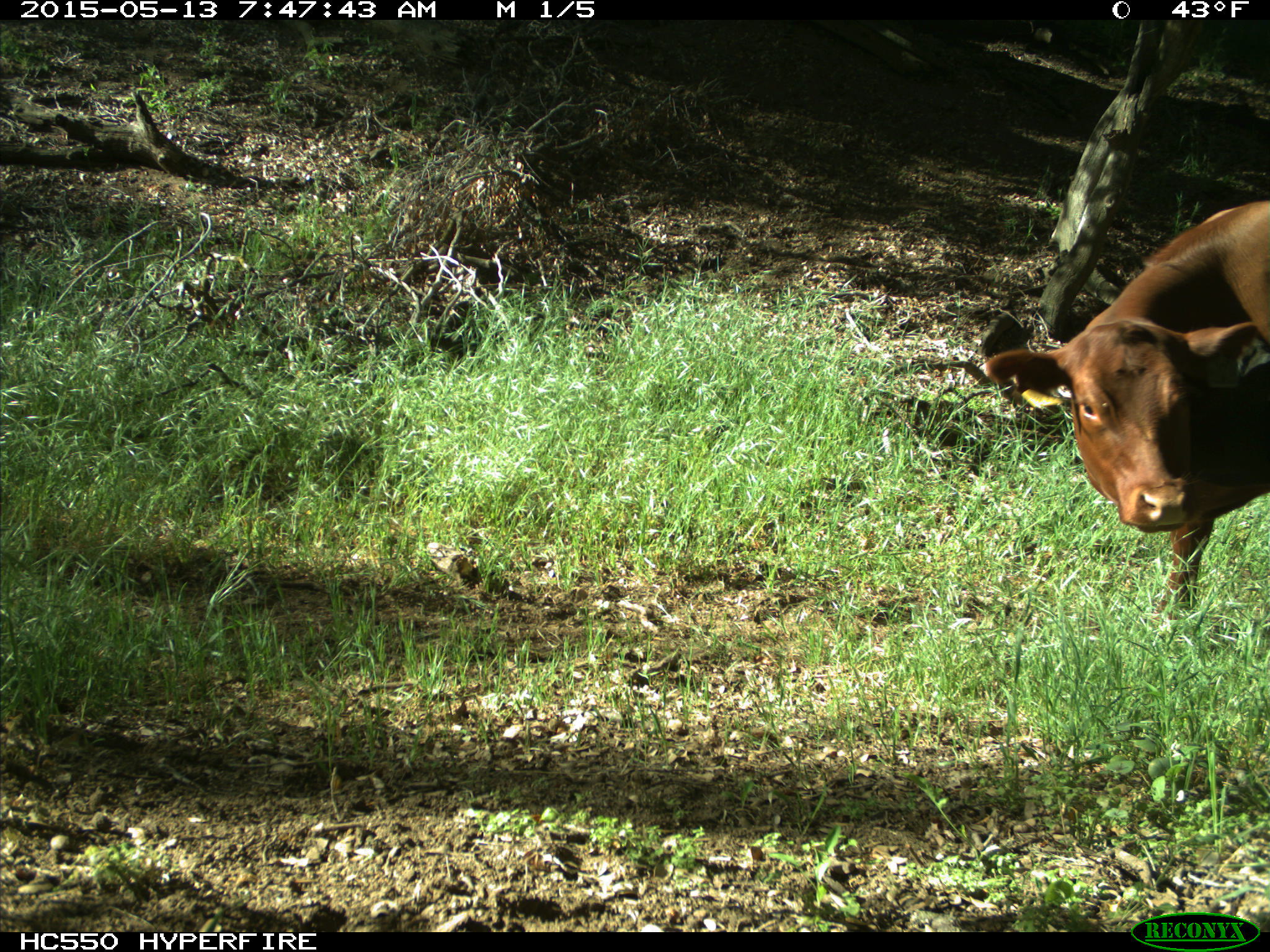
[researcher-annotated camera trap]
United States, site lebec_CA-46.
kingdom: Animalia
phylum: Chordata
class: Mammalia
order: Artiodactyla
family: Bovidae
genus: Bos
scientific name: Bos taurus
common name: domestic cow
Bos taurus (domestic cow).